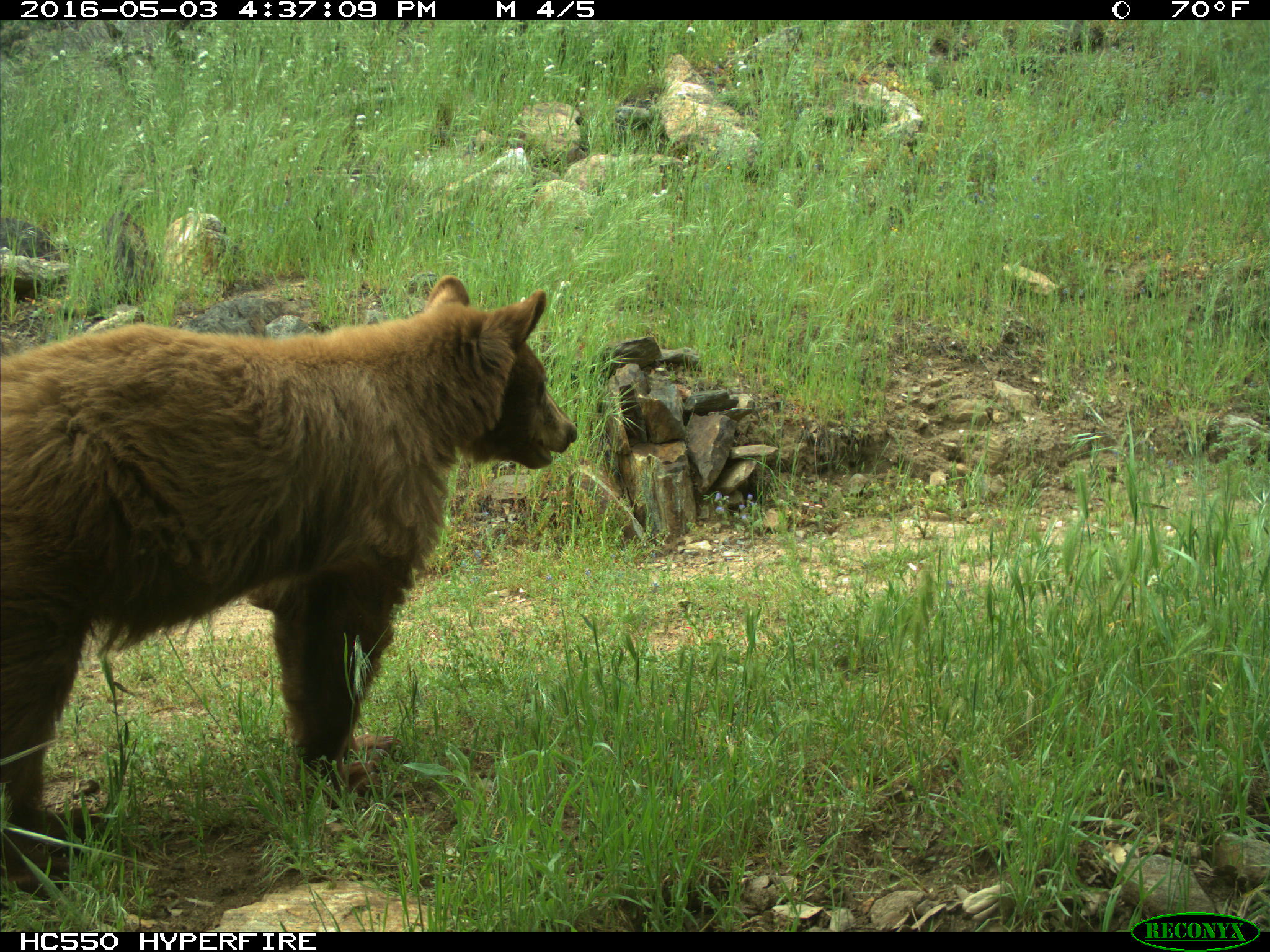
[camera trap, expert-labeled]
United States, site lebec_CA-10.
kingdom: Animalia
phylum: Chordata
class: Mammalia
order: Carnivora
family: Ursidae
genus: Ursus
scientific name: Ursus americanus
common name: american black bear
Ursus americanus (american black bear).